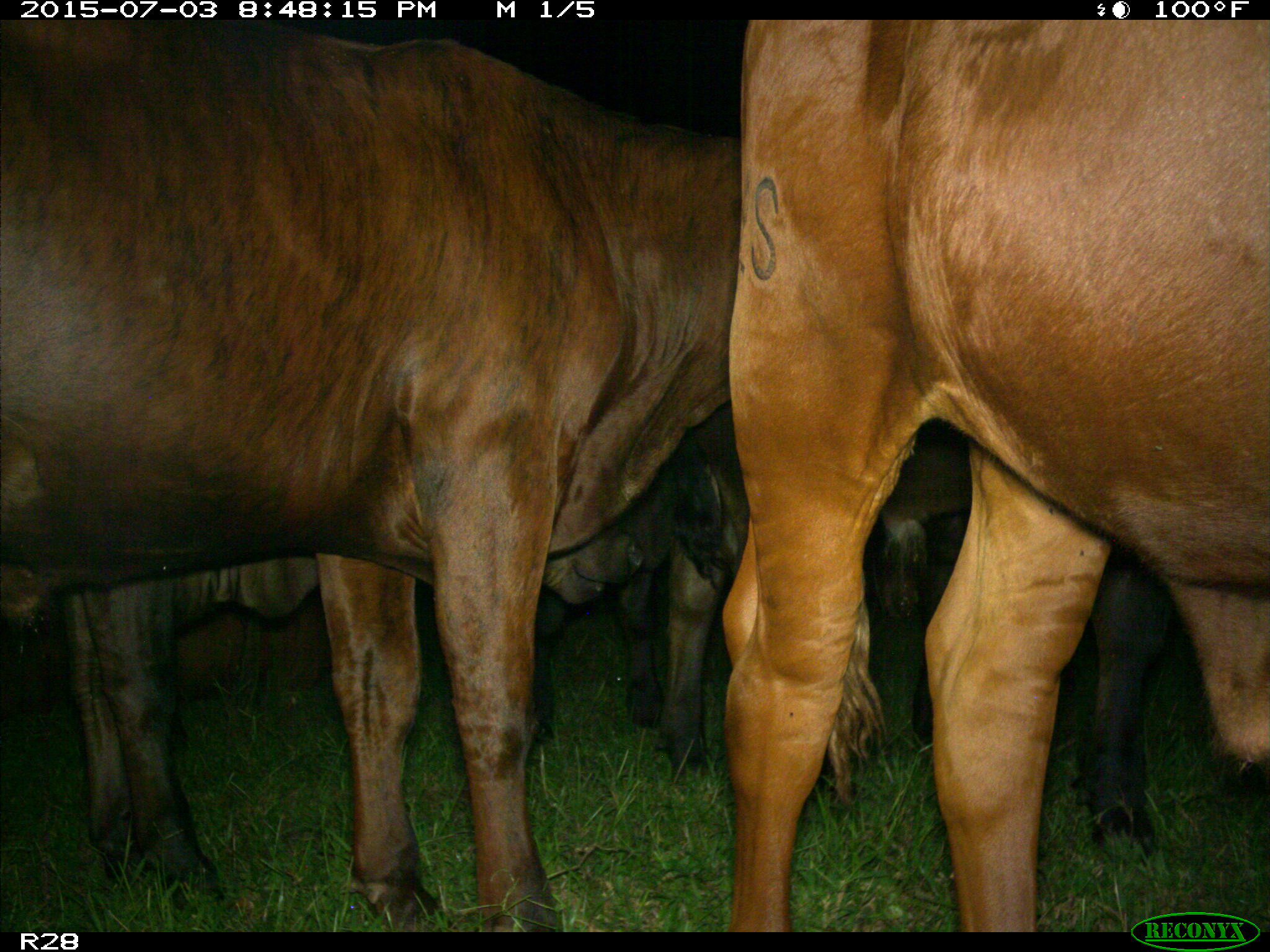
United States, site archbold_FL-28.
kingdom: Animalia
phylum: Chordata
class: Mammalia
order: Artiodactyla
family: Bovidae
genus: Bos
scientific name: Bos taurus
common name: domestic cow